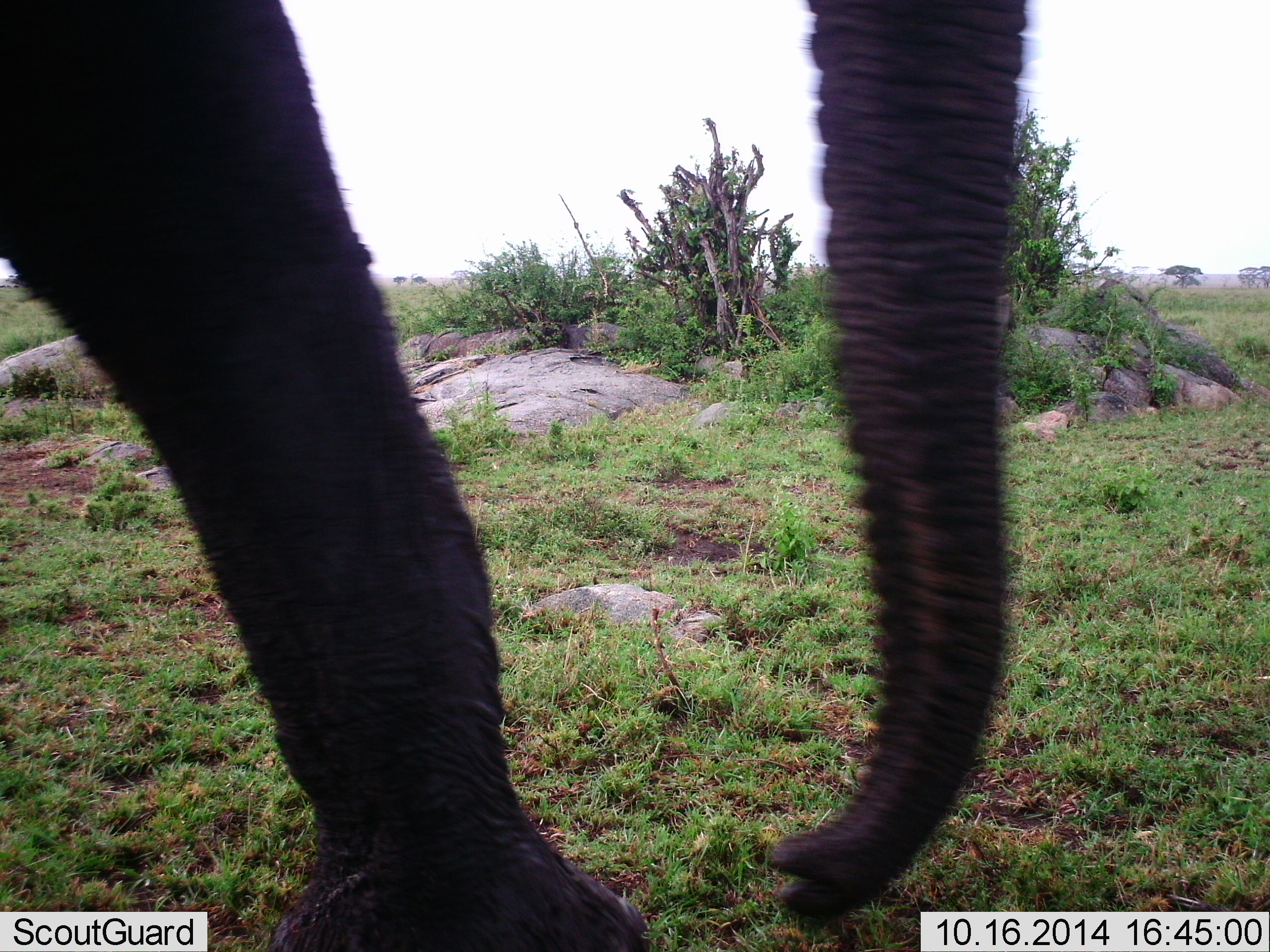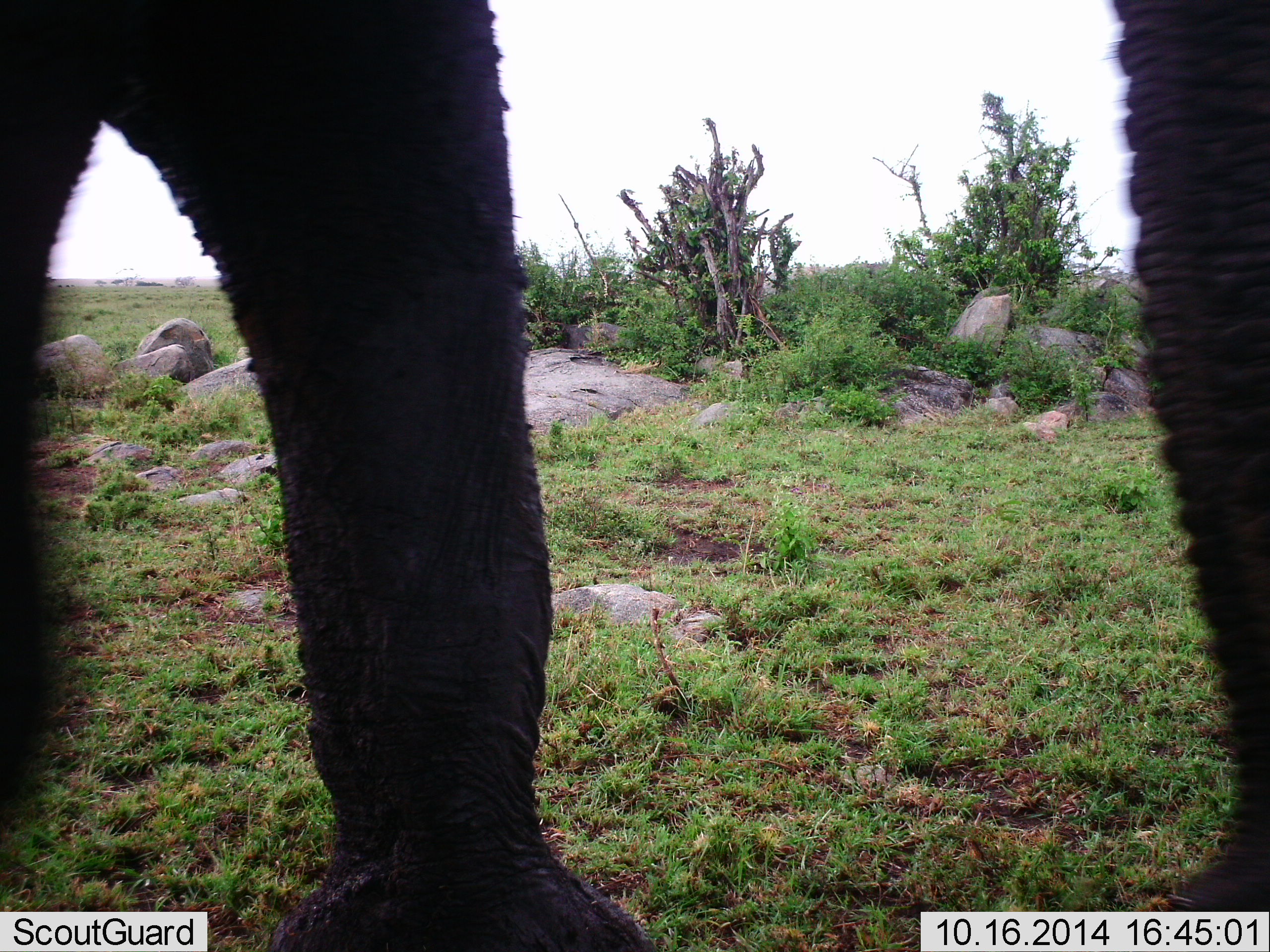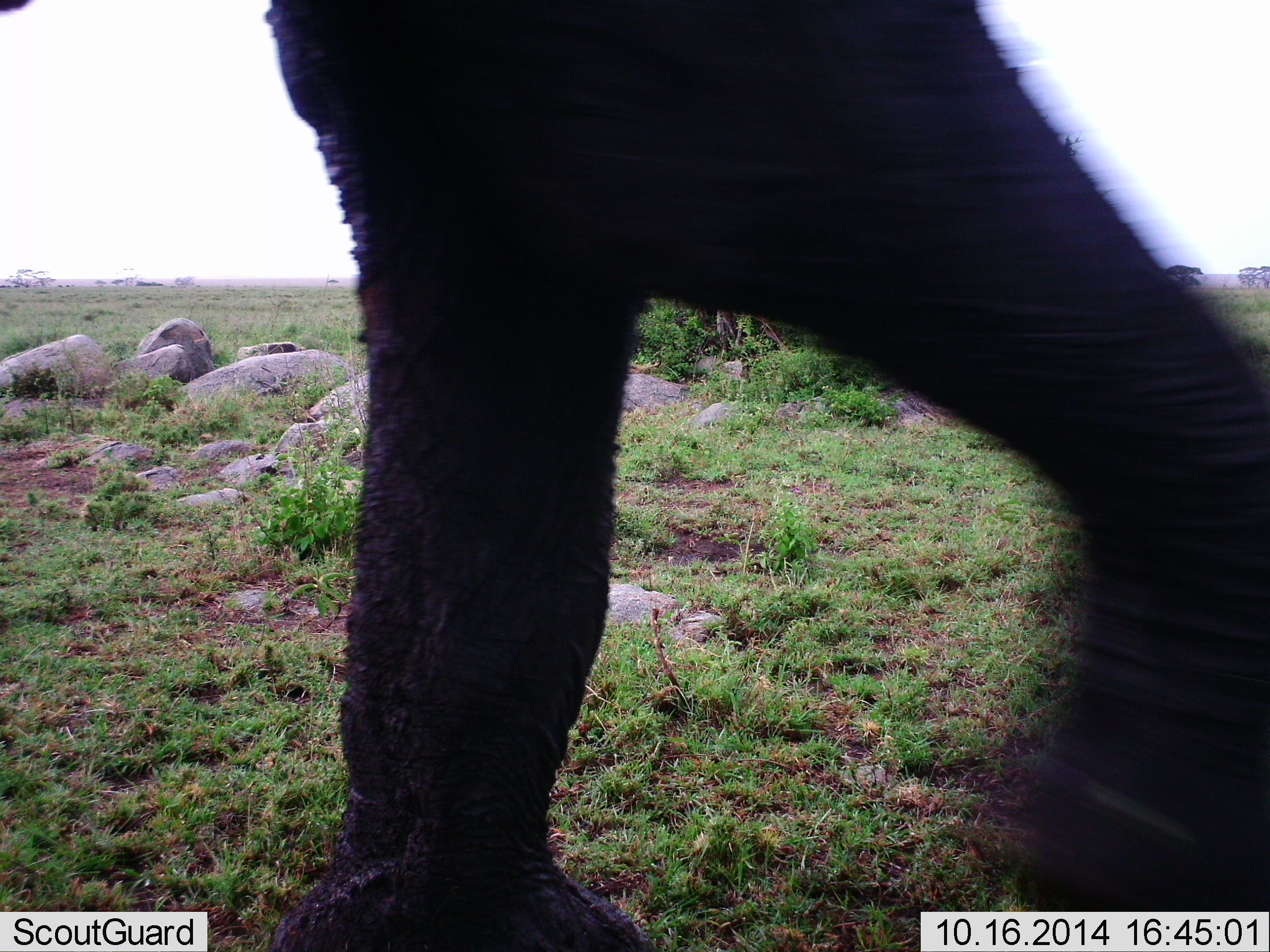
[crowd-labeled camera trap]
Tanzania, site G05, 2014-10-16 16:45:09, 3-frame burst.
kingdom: Animalia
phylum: Chordata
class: Mammalia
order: Proboscidea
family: Elephantidae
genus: Loxodonta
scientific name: Loxodonta africana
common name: african bush elephant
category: elephant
Elephant (african bush elephant) (Loxodonta africana), count 1. Behavior (volunteer vote fractions): standing 20%, resting 0%, moving 80%, interacting 0%. Young present (vote fraction): 0%. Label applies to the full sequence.